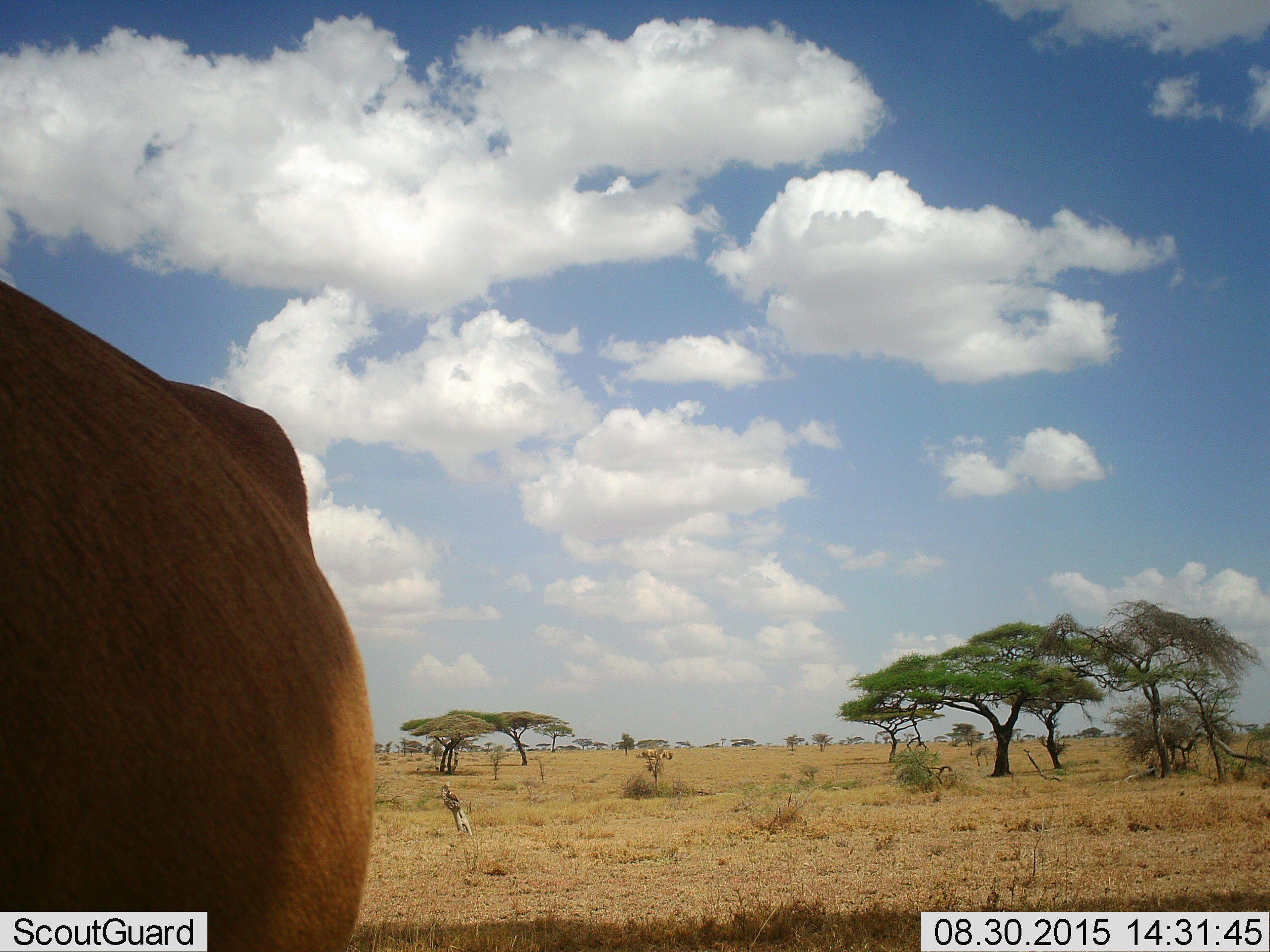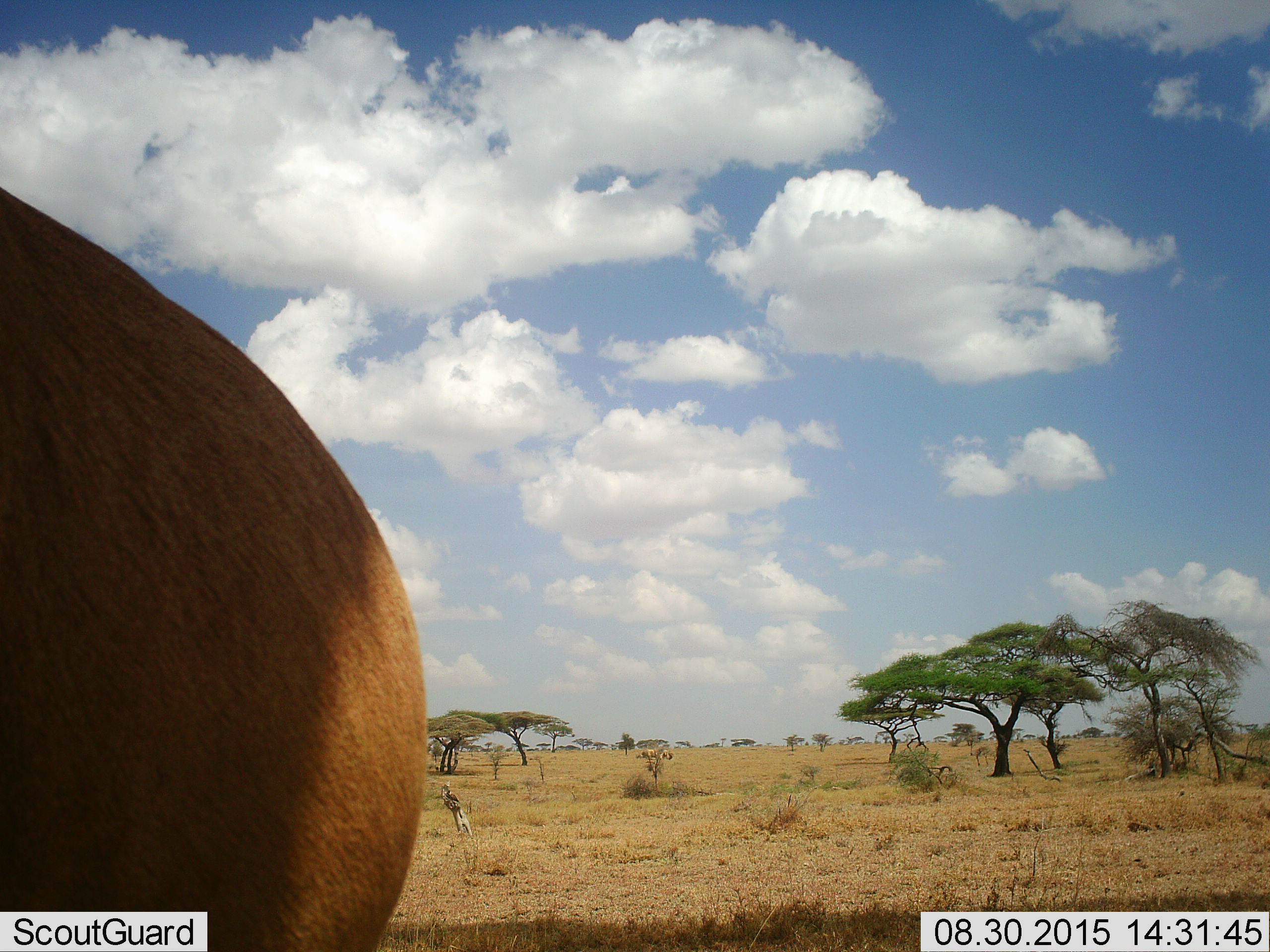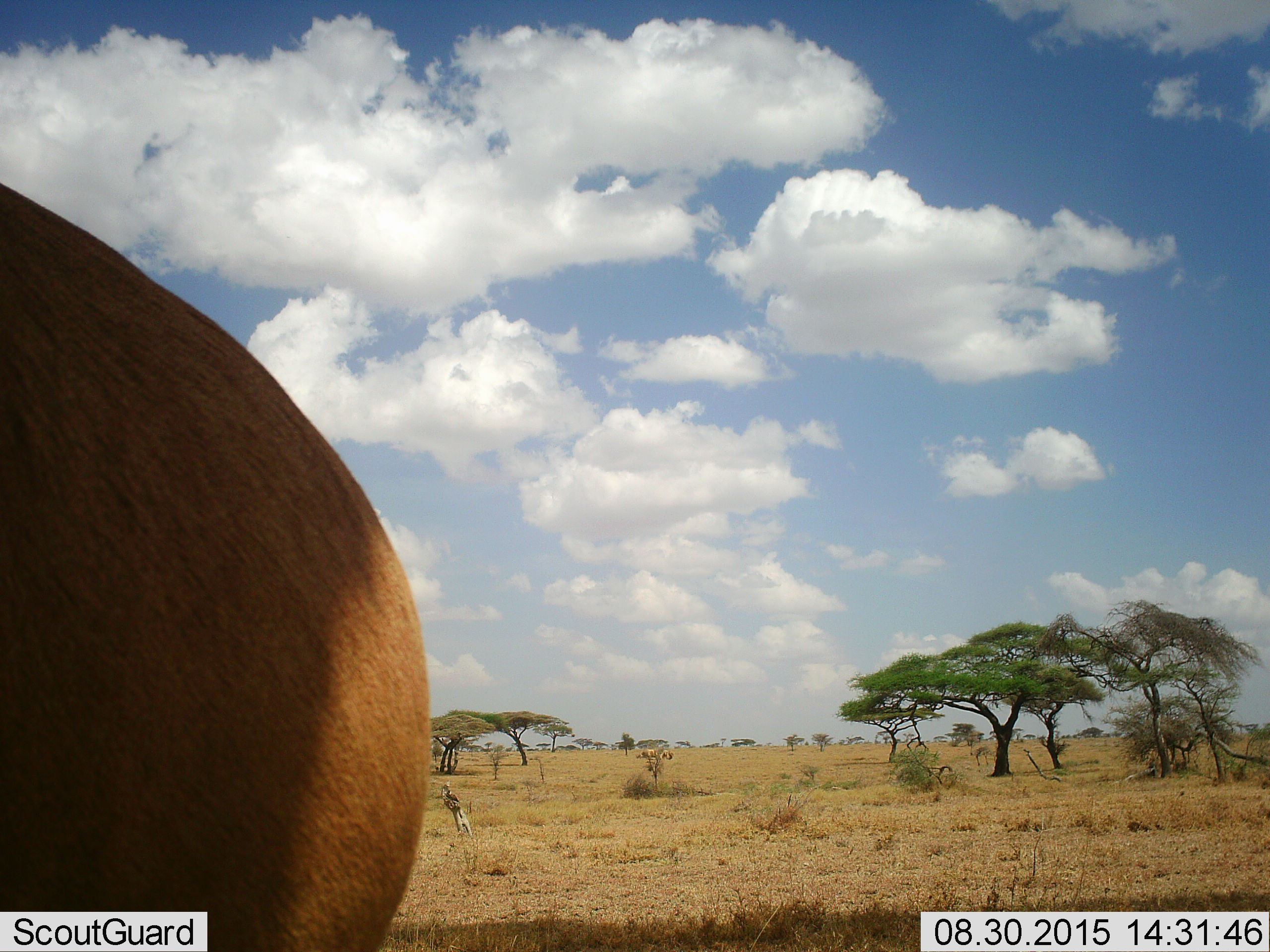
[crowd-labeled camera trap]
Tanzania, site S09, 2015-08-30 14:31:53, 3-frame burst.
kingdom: Animalia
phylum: Chordata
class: Mammalia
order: Artiodactyla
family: Bovidae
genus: Alcelaphus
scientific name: Alcelaphus buselaphus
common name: hartebeest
Hartebeest (Alcelaphus buselaphus), count 1. Behavior (volunteer vote fractions): standing 100%, resting 0%, moving 0%, interacting 0%. Young present (vote fraction): 0%. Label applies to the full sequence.